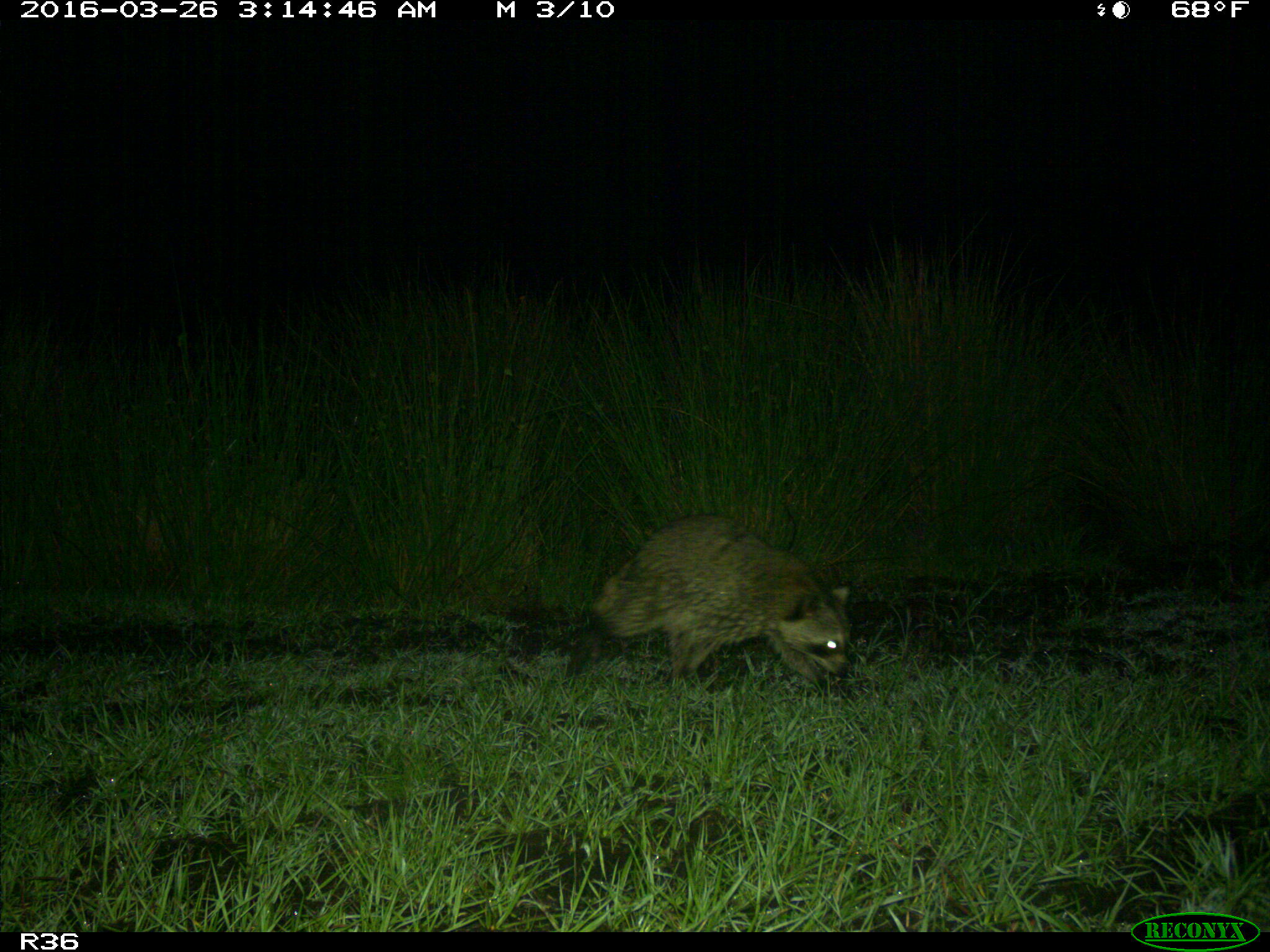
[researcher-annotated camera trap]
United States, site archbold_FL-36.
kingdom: Animalia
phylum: Chordata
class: Mammalia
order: Carnivora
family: Procyonidae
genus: Procyon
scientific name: Procyon lotor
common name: common raccoon